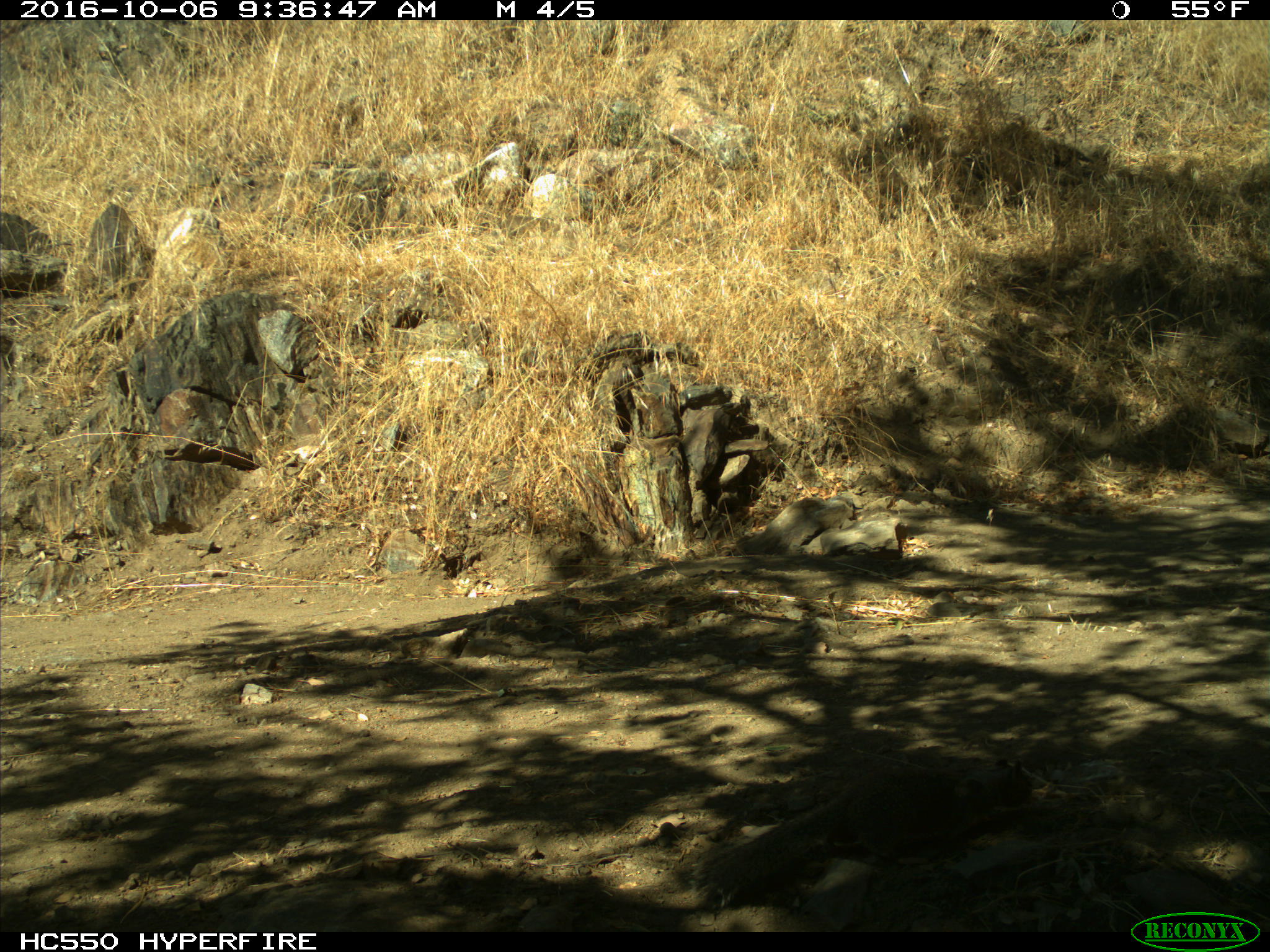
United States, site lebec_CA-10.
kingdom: Animalia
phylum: Chordata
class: Mammalia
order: Rodentia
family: Sciuridae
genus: Otospermophilus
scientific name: Otospermophilus beecheyi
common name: california ground squirrel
Otospermophilus beecheyi (california ground squirrel).